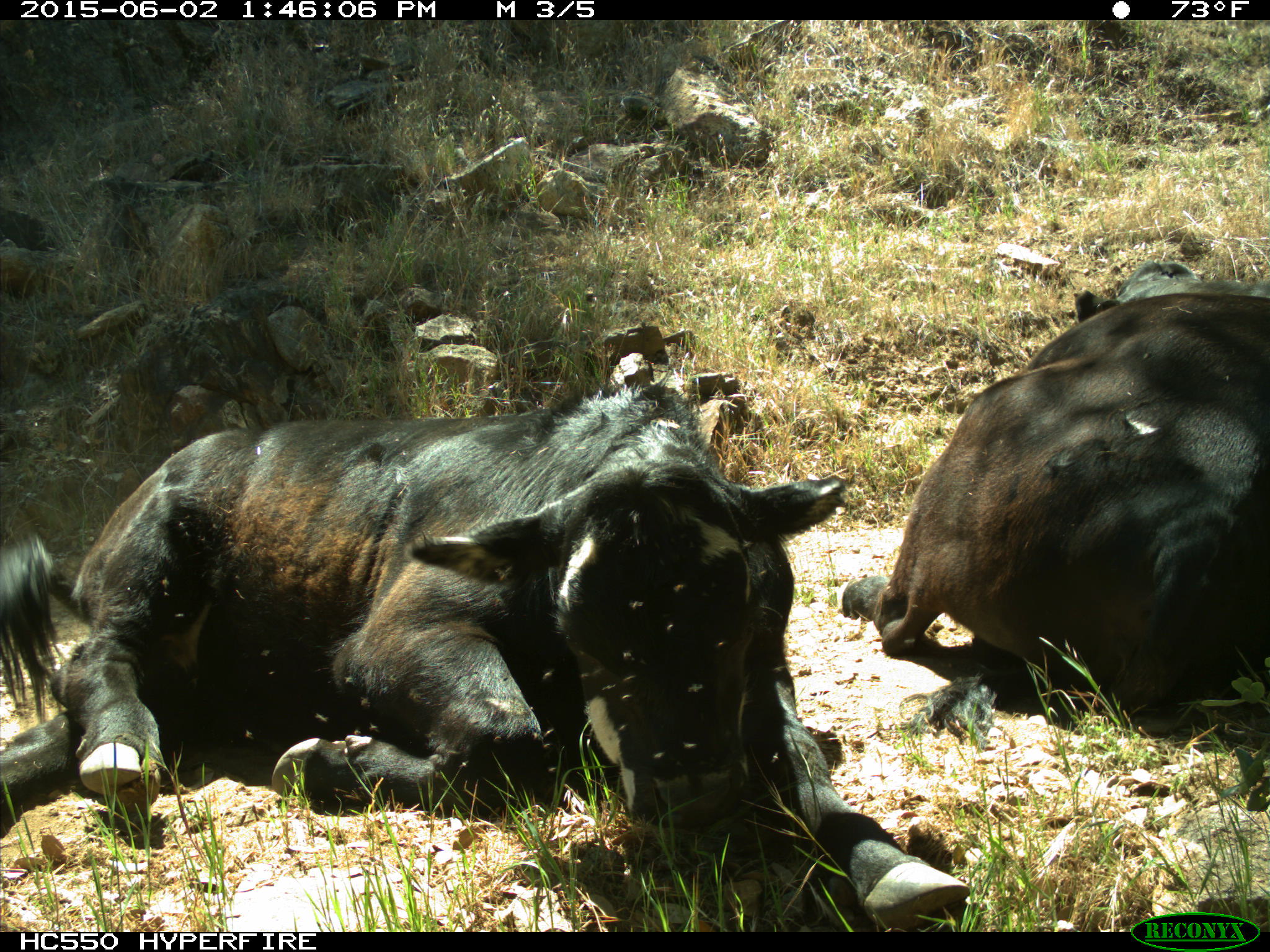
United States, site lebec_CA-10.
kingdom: Animalia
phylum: Chordata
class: Mammalia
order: Artiodactyla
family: Bovidae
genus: Bos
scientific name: Bos taurus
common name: domestic cow